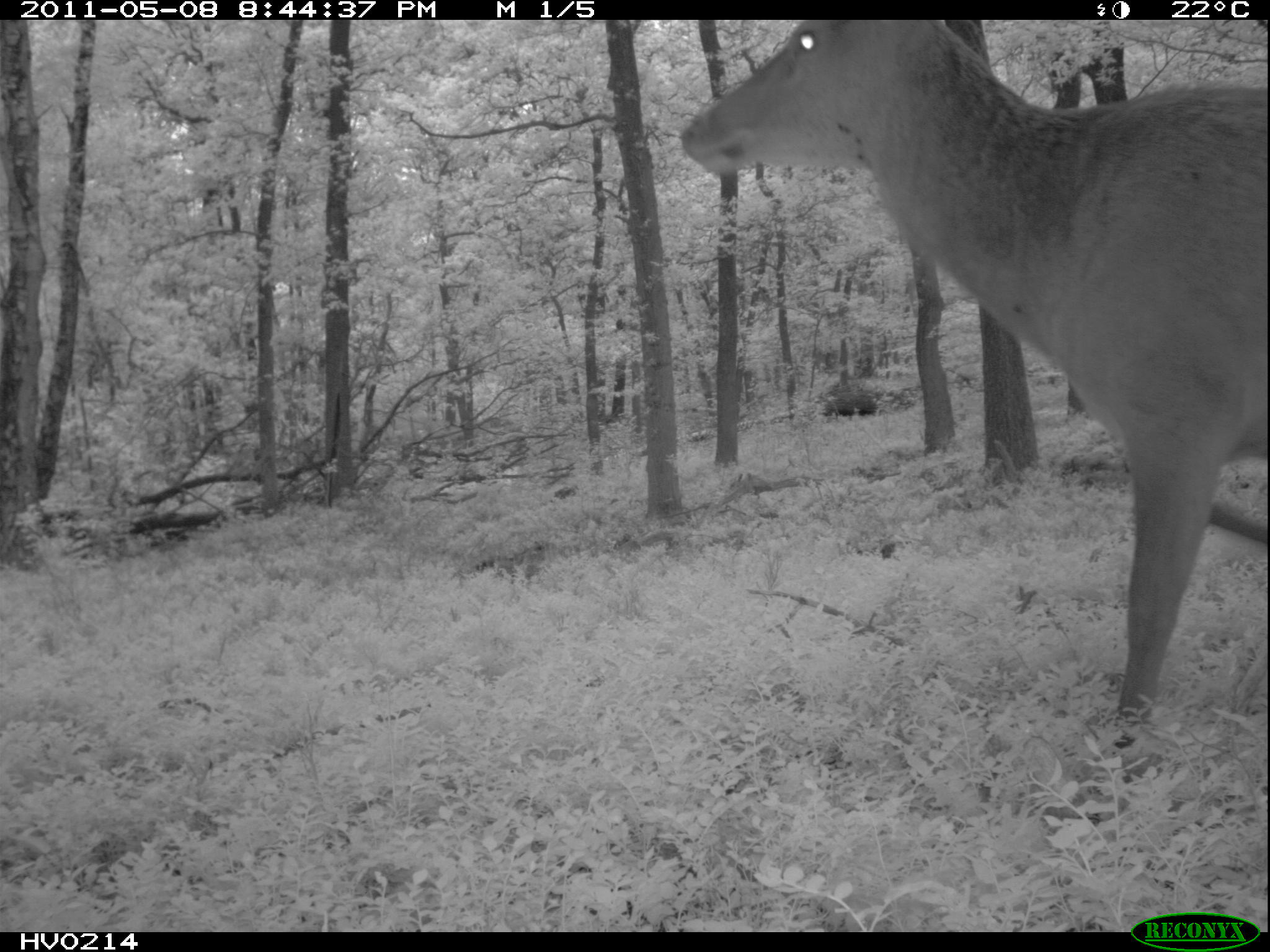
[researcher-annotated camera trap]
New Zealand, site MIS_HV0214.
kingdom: Animalia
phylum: Chordata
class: Mammalia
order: Artiodactyla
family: Cervidae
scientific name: Cervidae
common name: deer